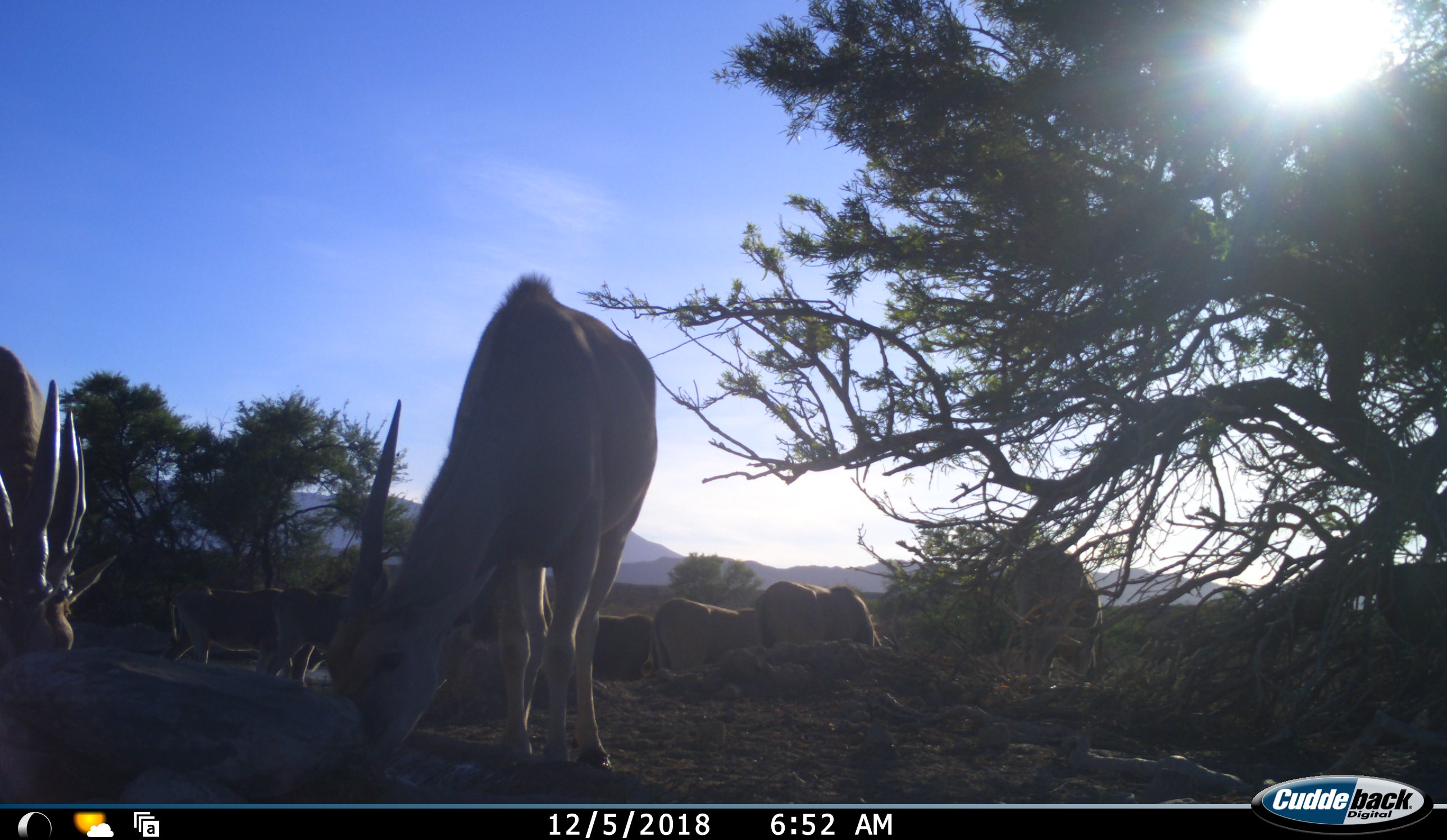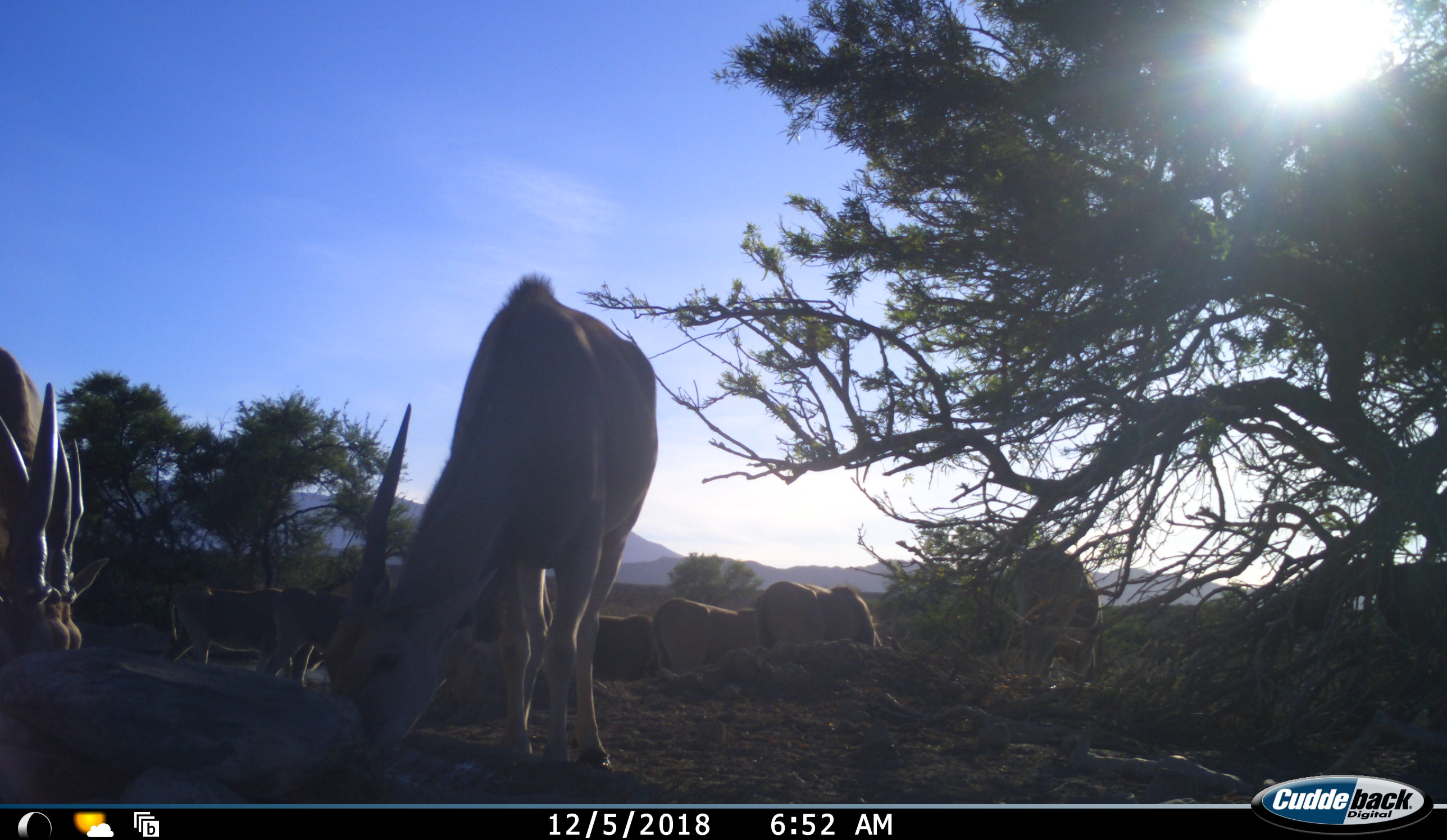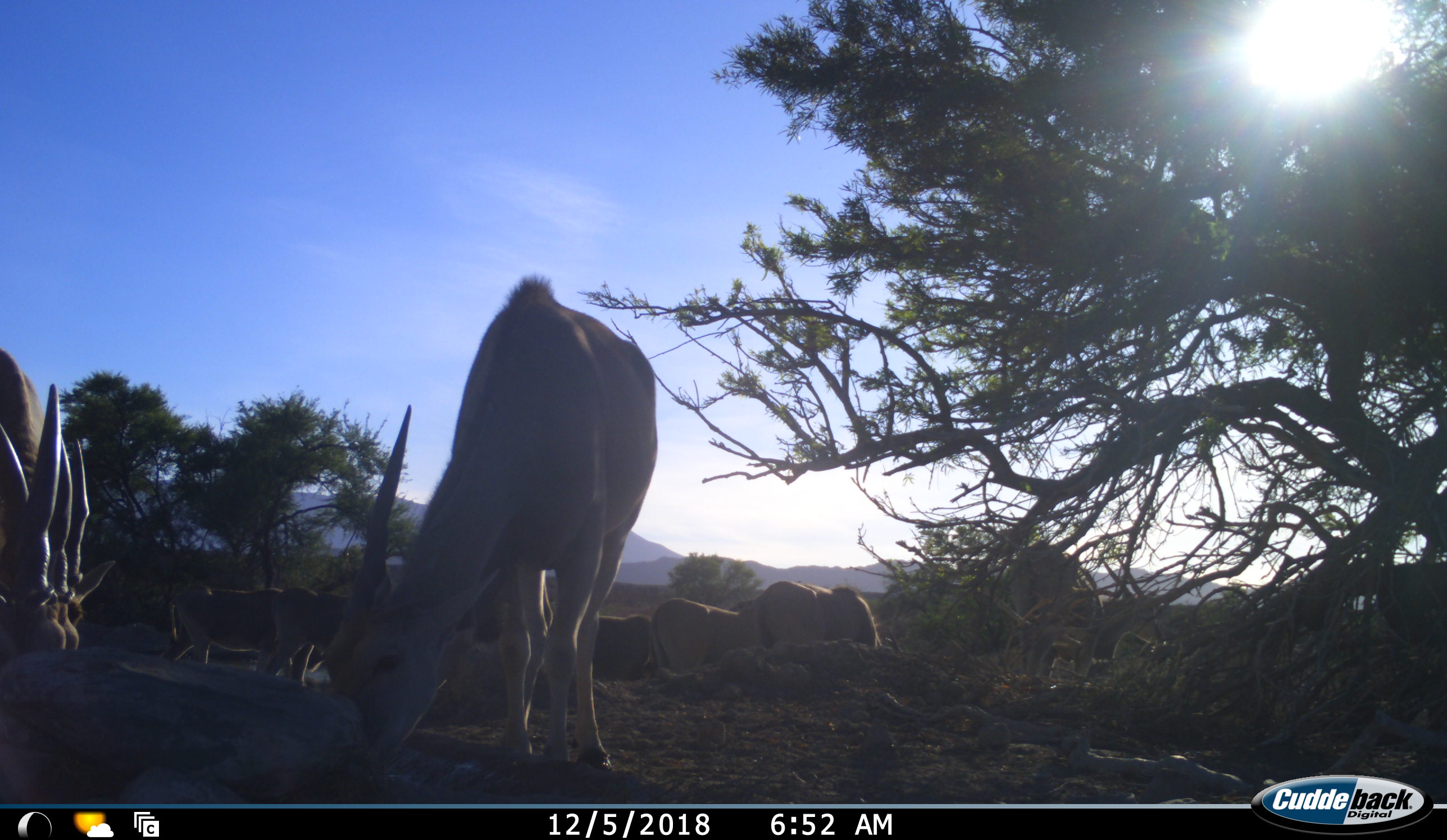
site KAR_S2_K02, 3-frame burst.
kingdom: Animalia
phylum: Chordata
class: Mammalia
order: Artiodactyla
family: Bovidae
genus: Tragelaphus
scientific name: Tragelaphus oryx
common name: eland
Eland (Tragelaphus oryx), count 8. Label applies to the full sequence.